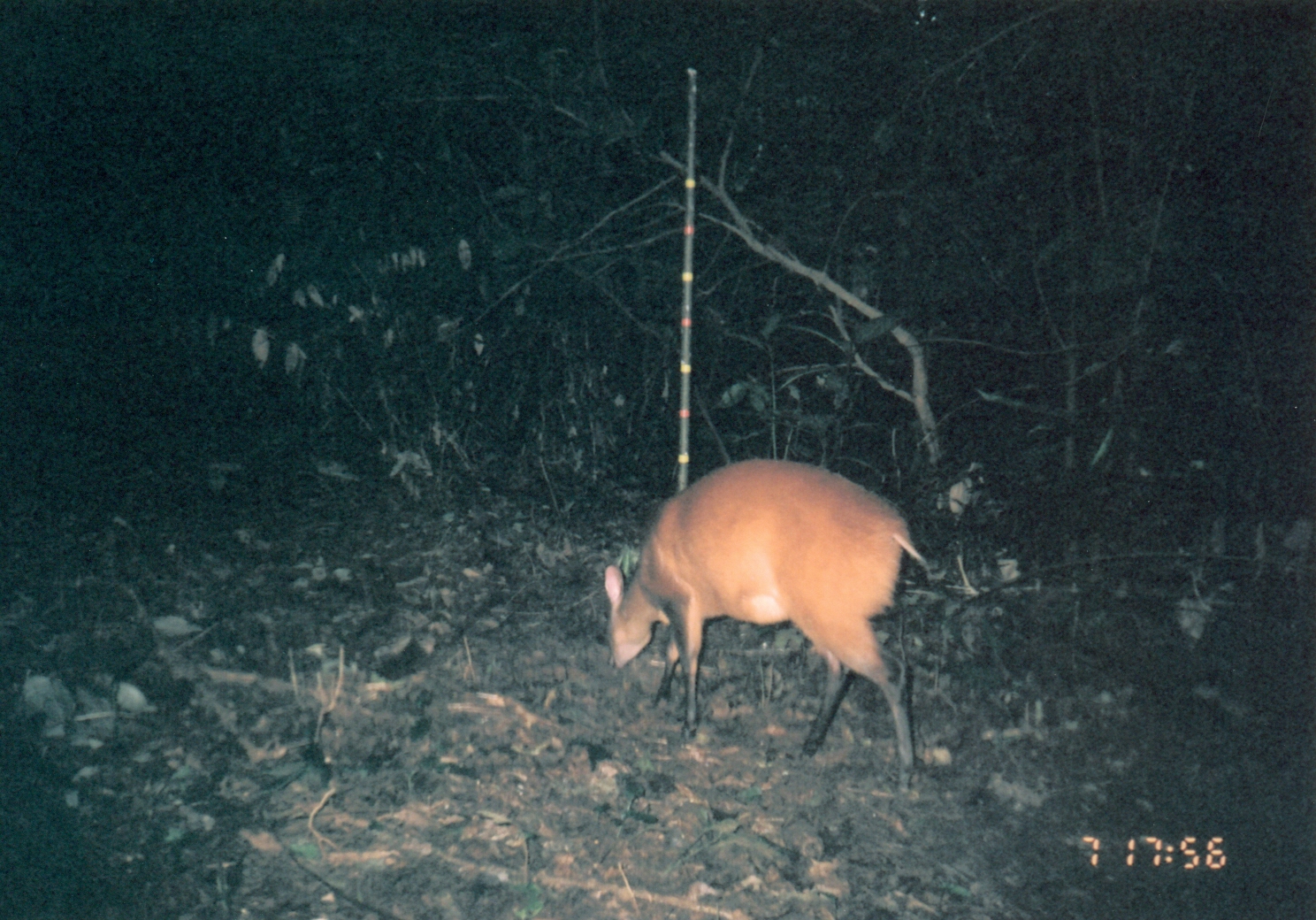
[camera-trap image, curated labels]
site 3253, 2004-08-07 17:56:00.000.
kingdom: Animalia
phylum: Chordata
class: Mammalia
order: Artiodactyla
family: Bovidae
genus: Cephalophus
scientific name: Cephalophus harveyi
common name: harvey's duiker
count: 1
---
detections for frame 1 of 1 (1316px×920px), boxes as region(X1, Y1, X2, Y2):
cephalophus harveyi: region(603, 455, 933, 795)